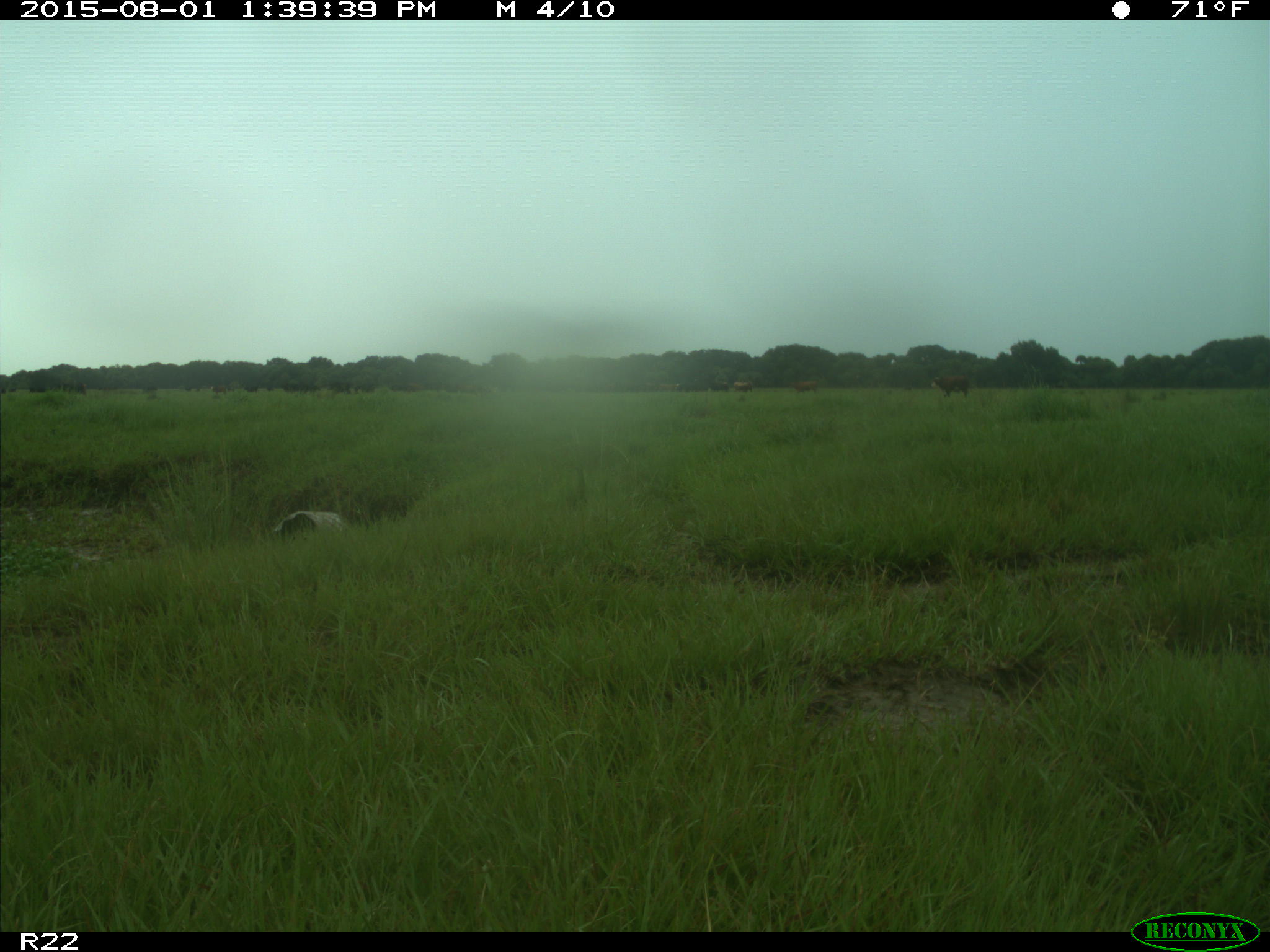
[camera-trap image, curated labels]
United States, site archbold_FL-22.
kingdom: Animalia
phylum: Chordata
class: Mammalia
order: Artiodactyla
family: Bovidae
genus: Bos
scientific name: Bos taurus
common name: domestic cow